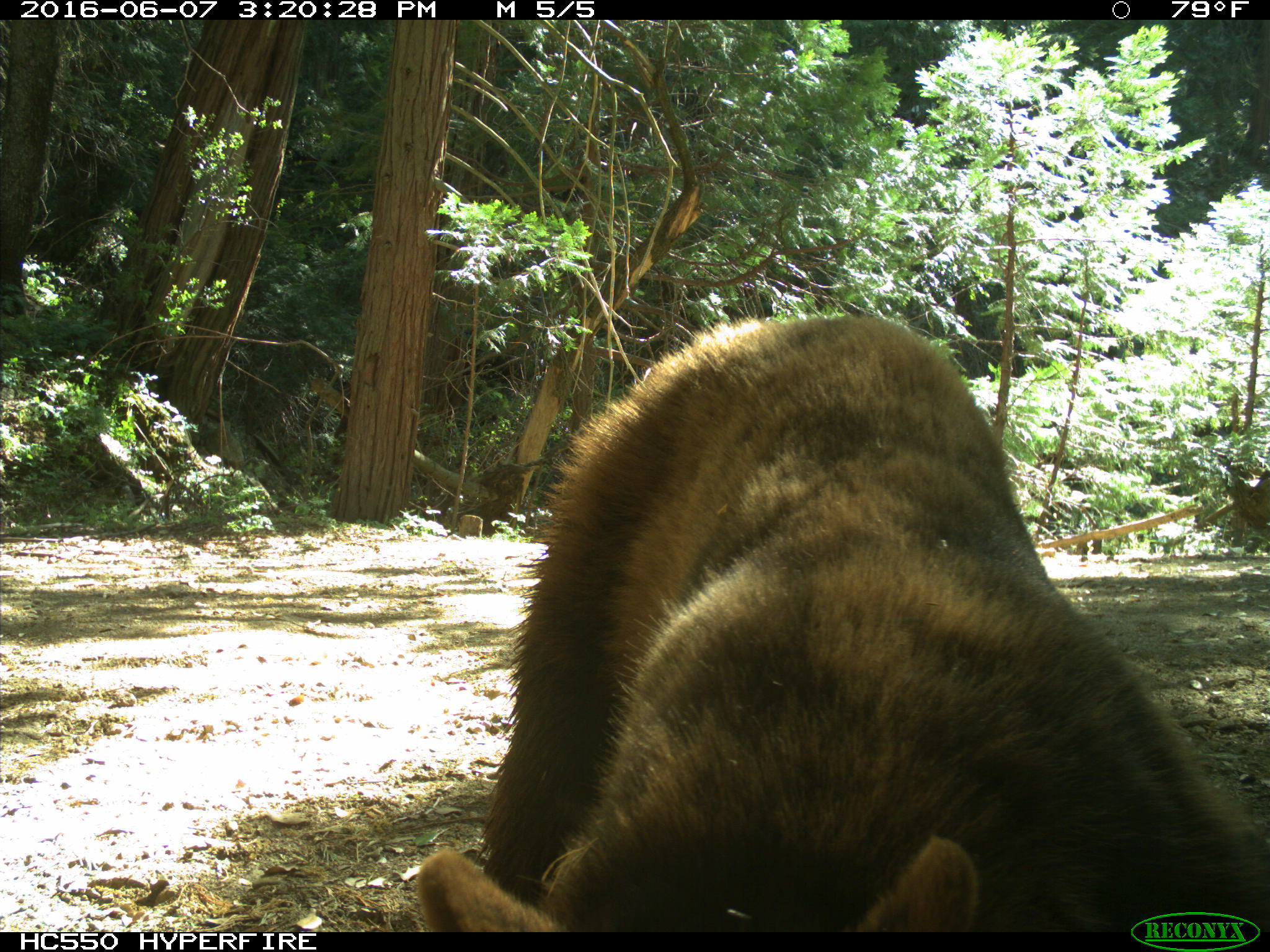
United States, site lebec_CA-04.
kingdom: Animalia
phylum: Chordata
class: Mammalia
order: Carnivora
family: Ursidae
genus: Ursus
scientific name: Ursus americanus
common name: american black bear